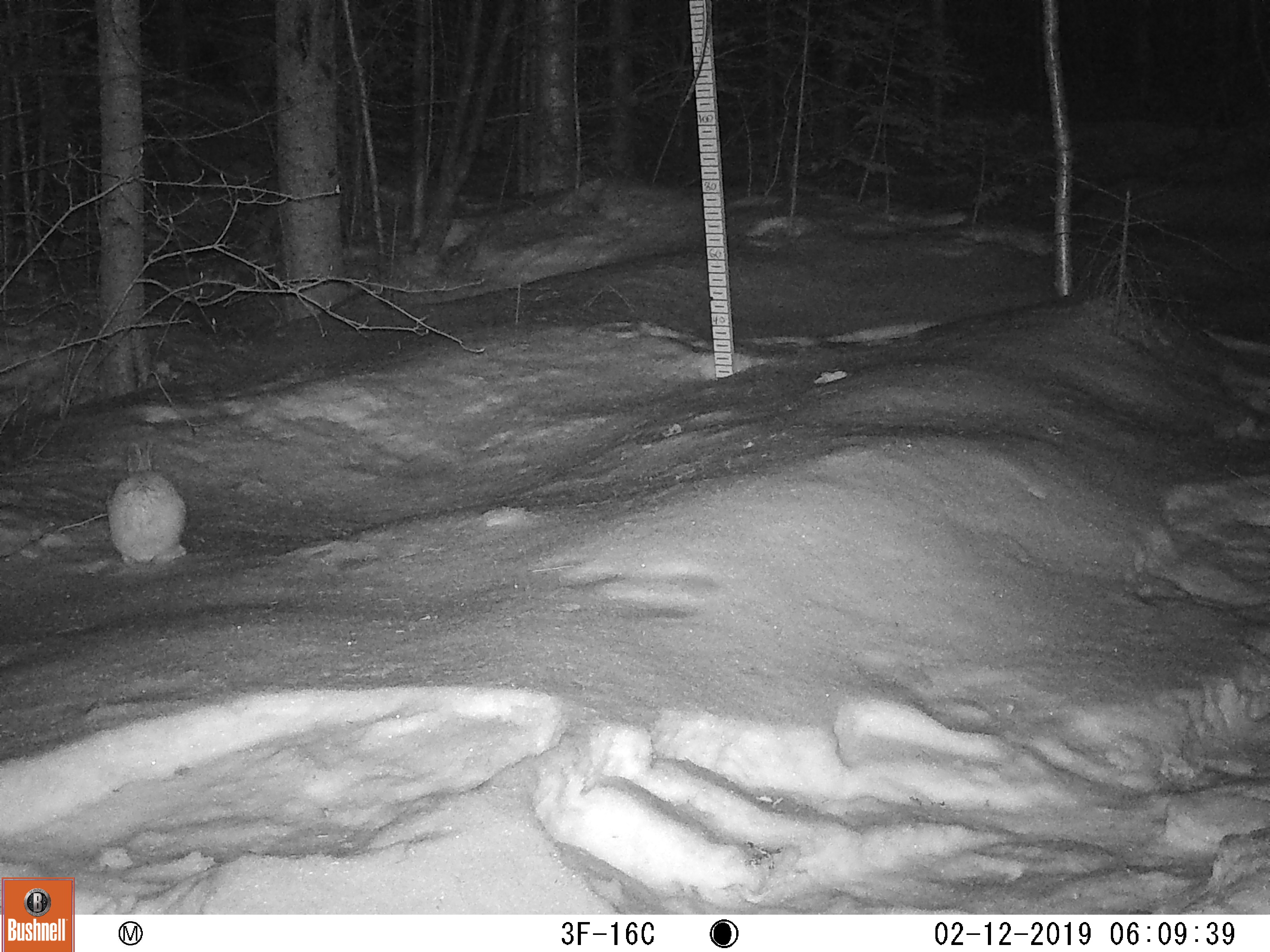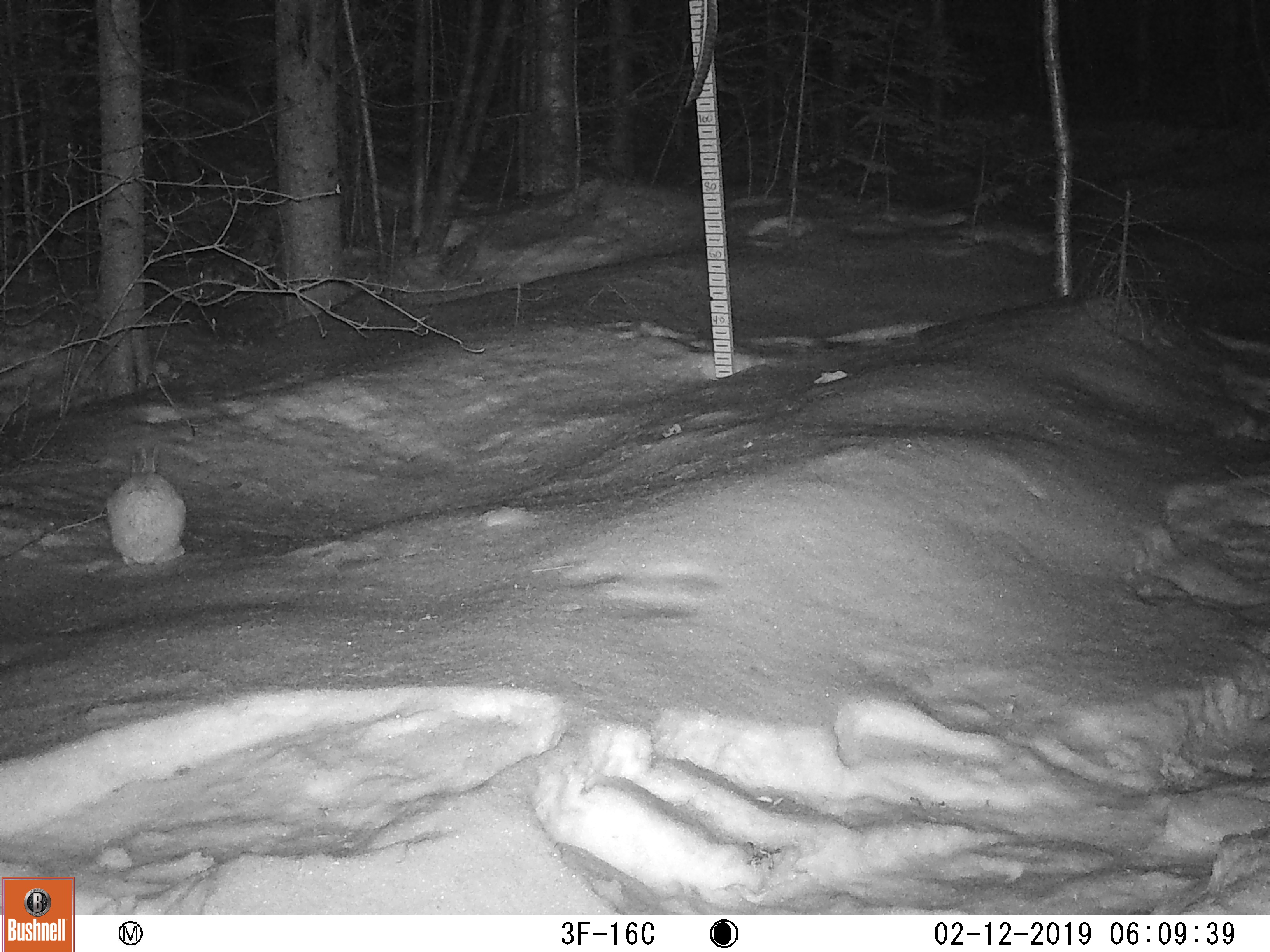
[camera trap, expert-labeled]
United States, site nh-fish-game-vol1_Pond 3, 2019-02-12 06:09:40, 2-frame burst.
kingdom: Animalia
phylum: Chordata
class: Mammalia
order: Lagomorpha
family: Leporidae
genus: Lepus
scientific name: Lepus americanus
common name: snowshoe hare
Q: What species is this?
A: Snowshoe hare (Lepus americanus).